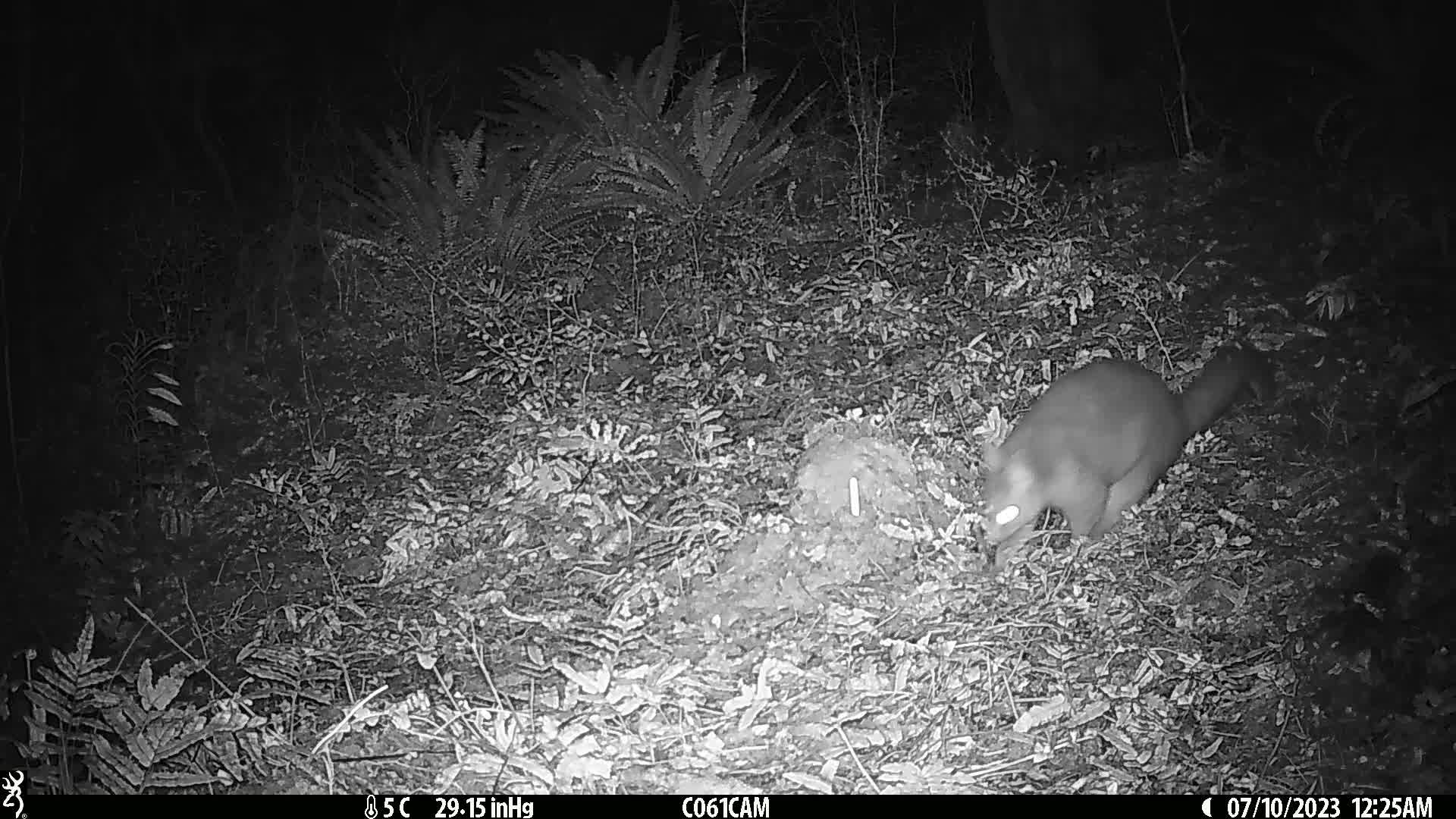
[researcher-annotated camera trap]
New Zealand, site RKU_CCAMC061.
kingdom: Animalia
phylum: Chordata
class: Mammalia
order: Diprotodontia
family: Phalangeridae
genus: Trichosurus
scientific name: Trichosurus vulpecula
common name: common brushtail possum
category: possum